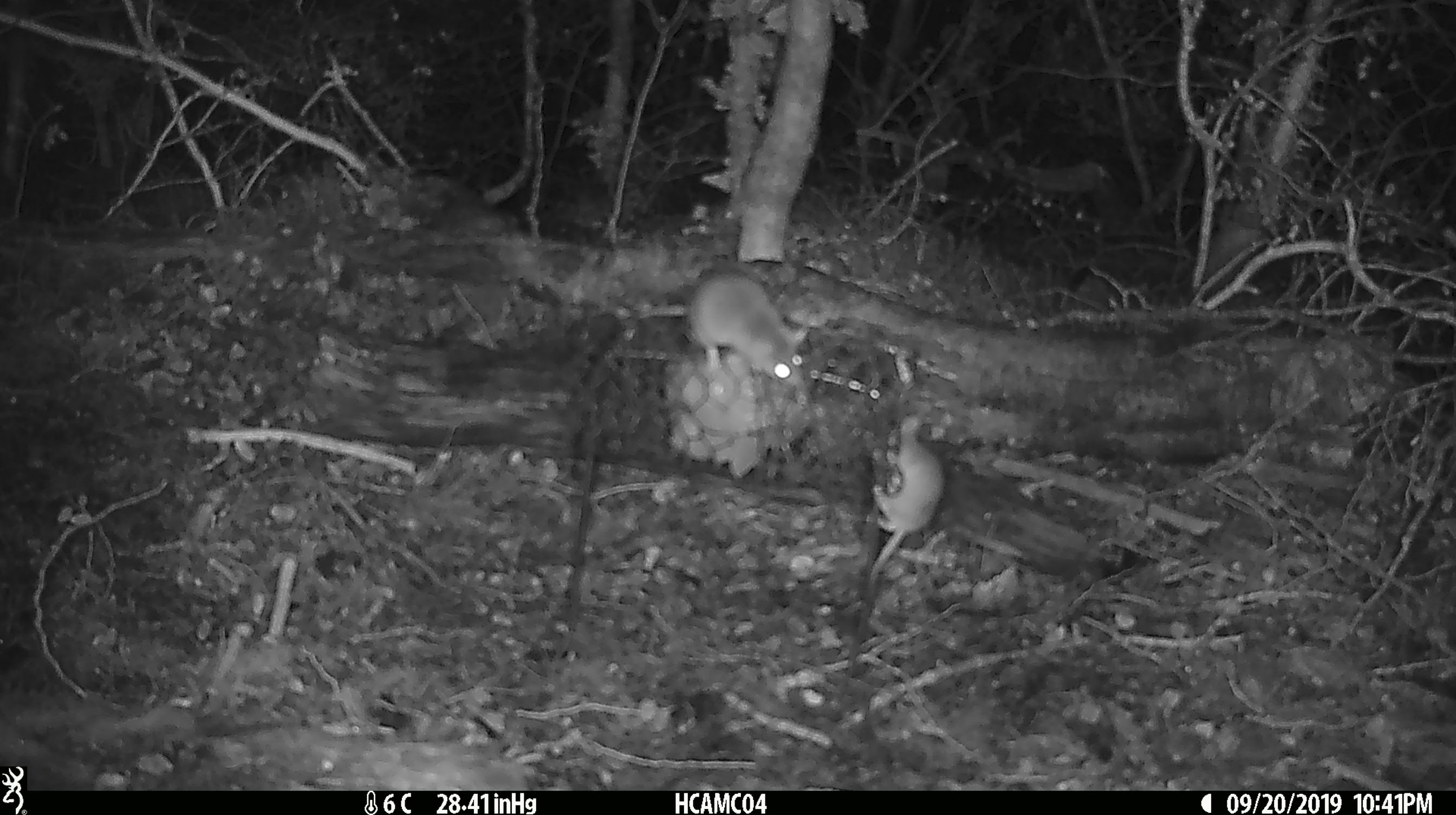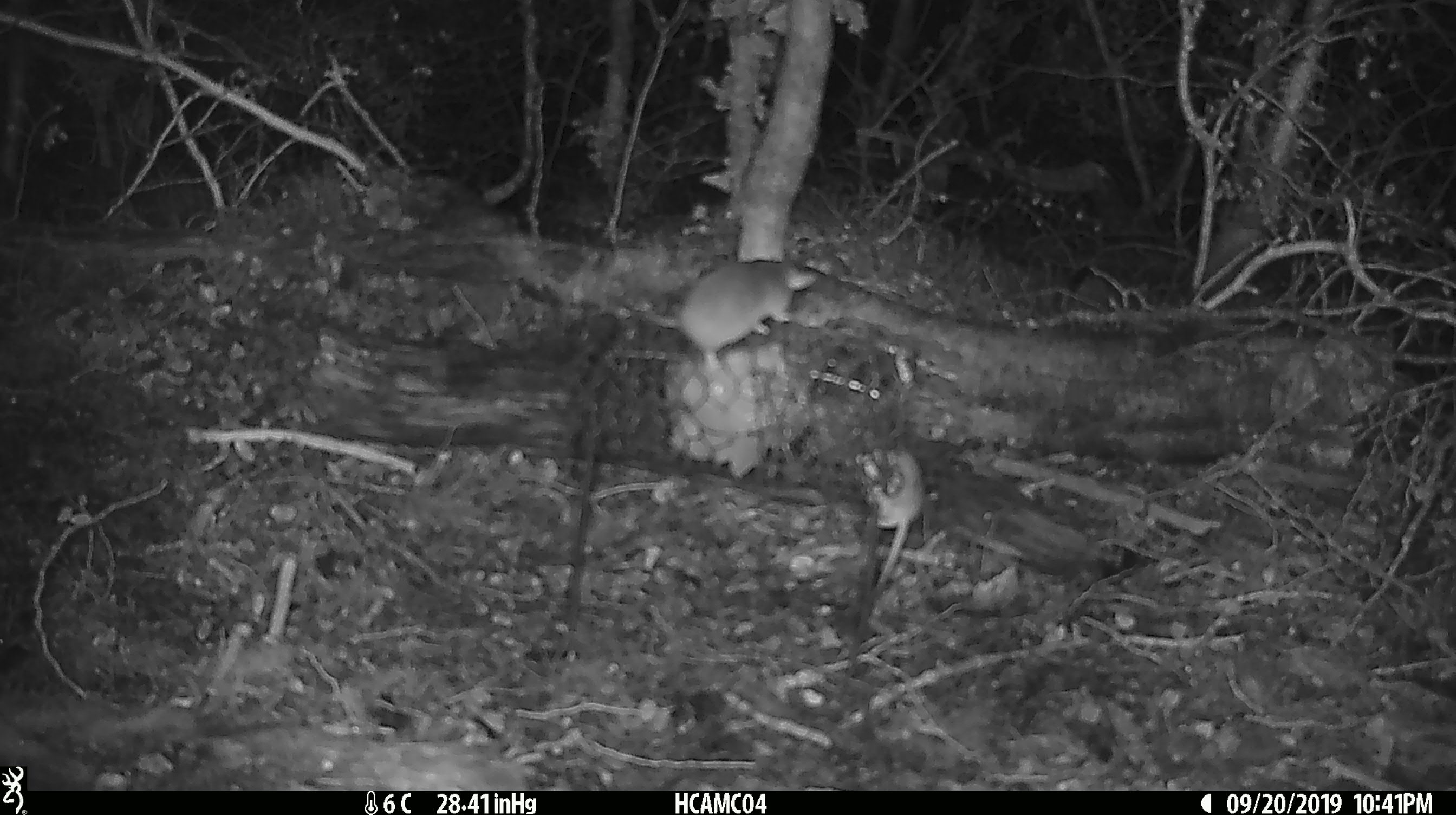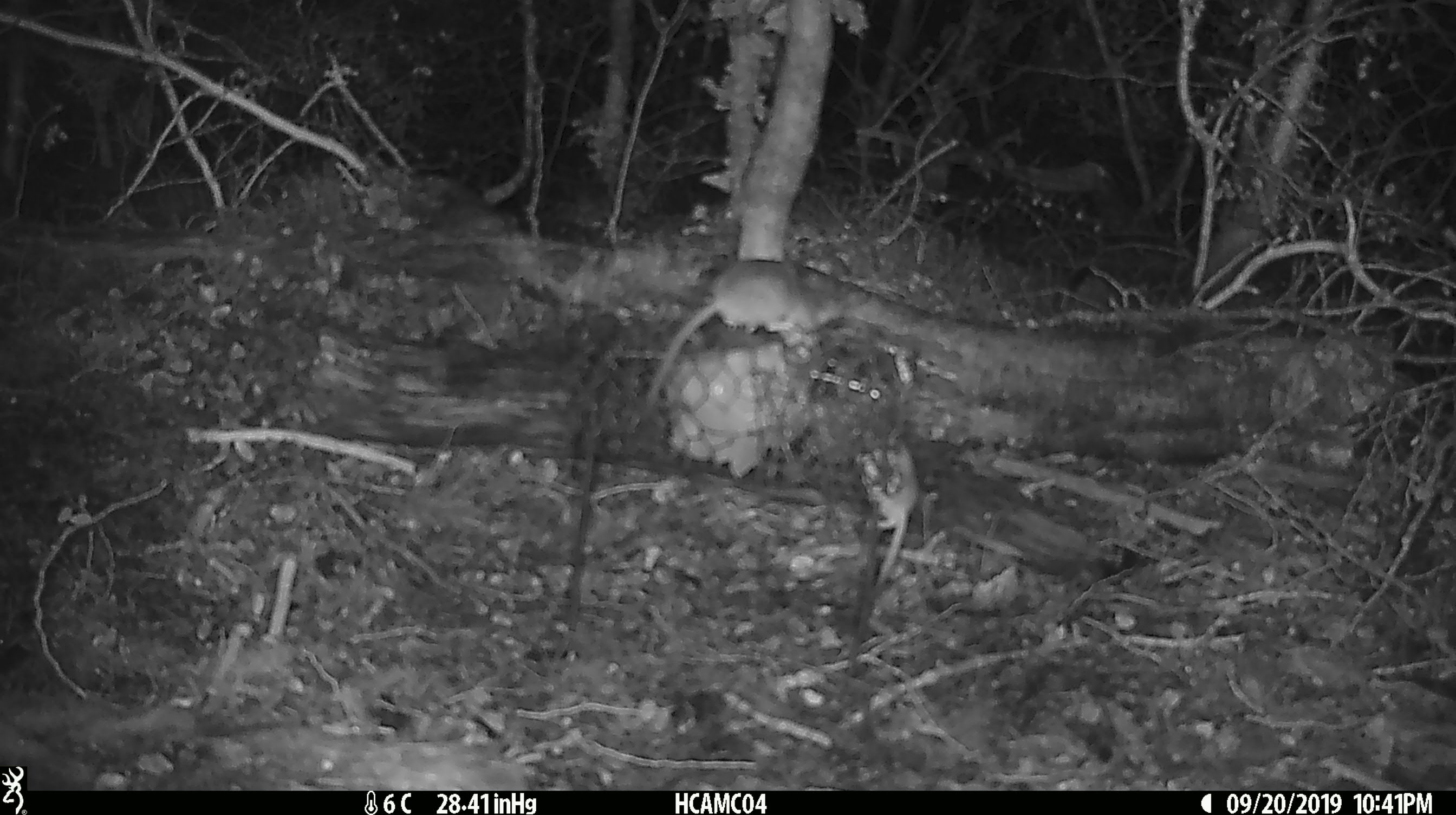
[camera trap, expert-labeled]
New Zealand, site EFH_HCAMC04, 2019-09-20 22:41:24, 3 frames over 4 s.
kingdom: Animalia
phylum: Chordata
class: Mammalia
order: Rodentia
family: Muridae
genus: Mus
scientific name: Mus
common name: mouse